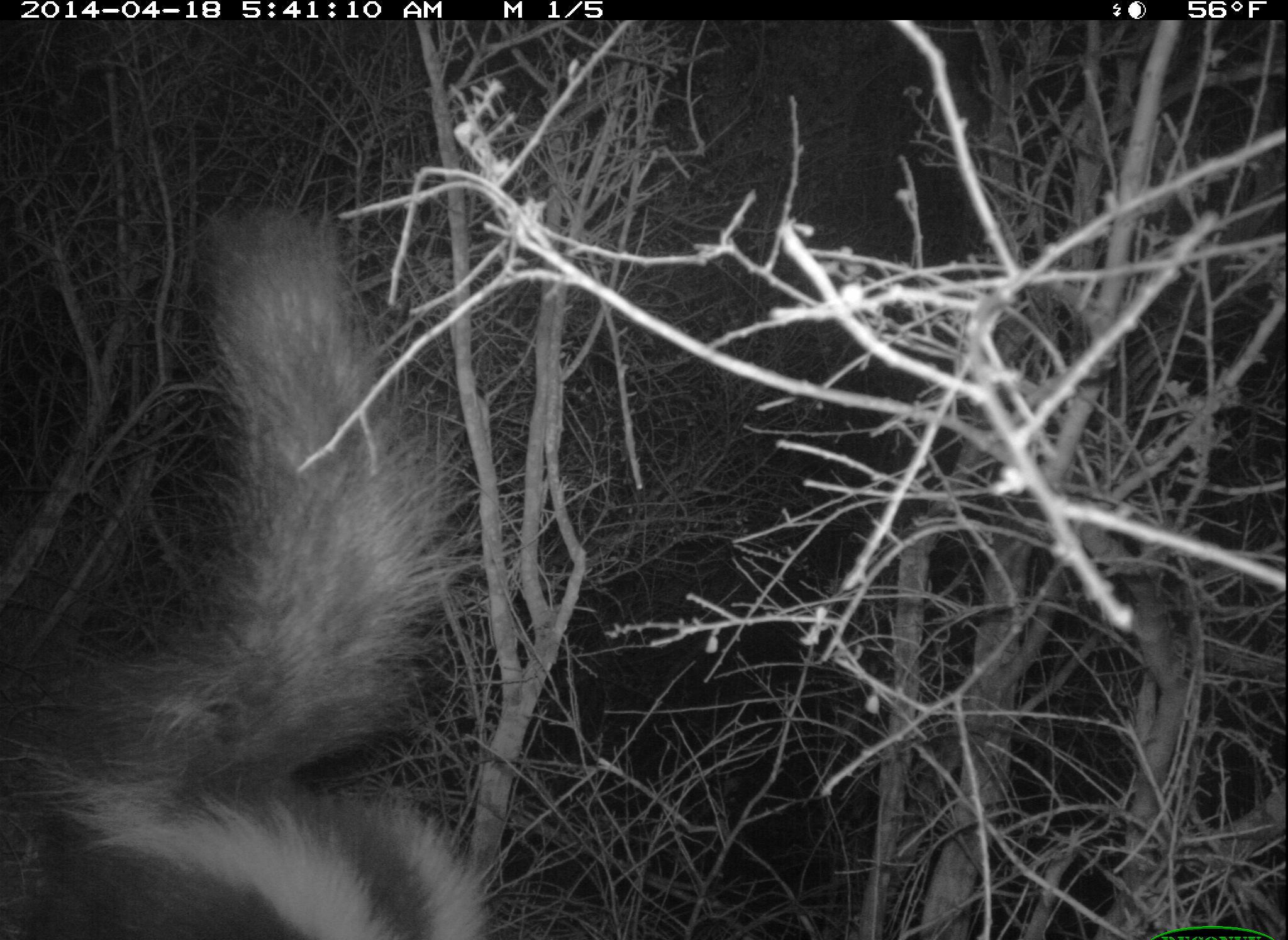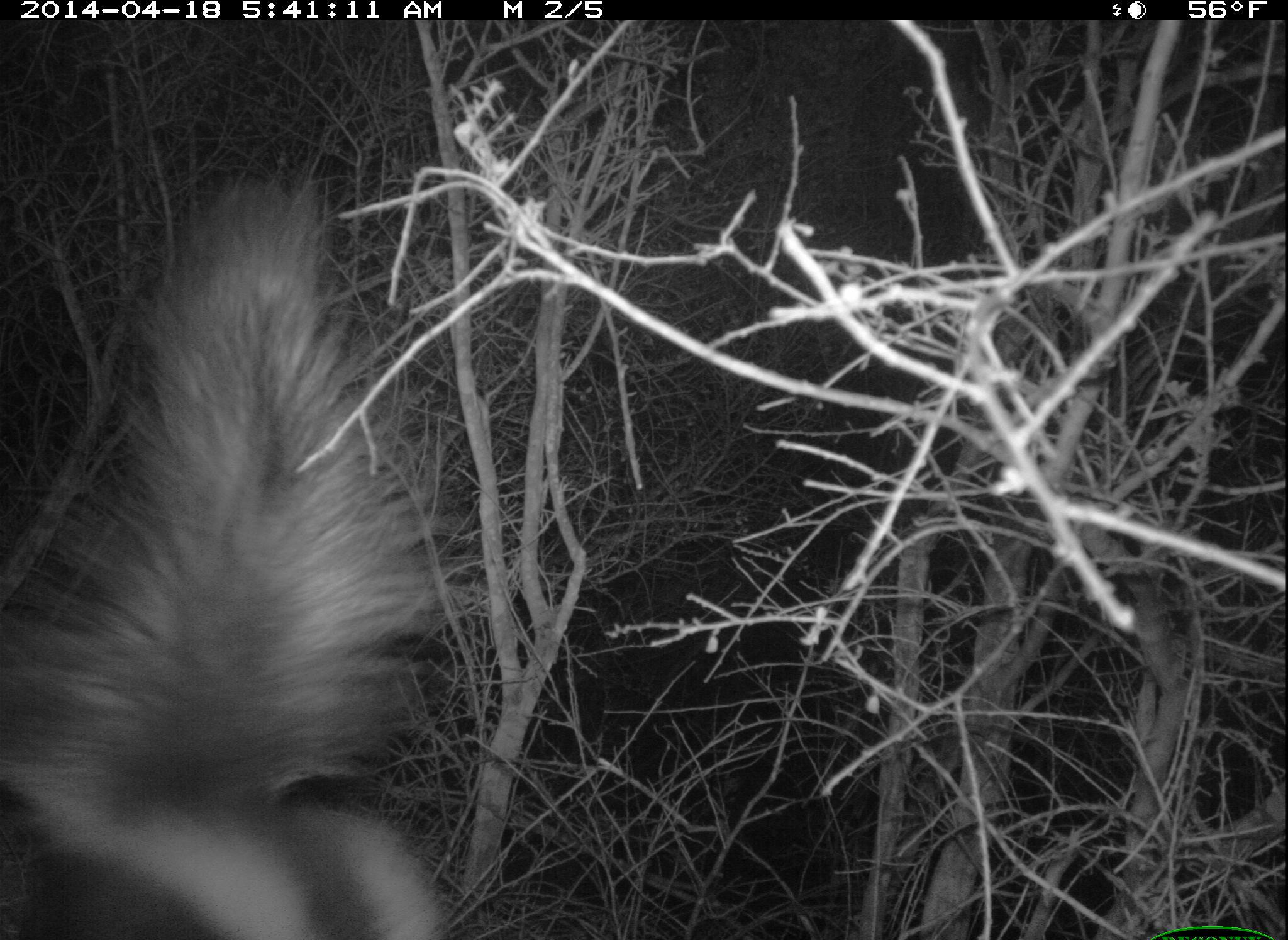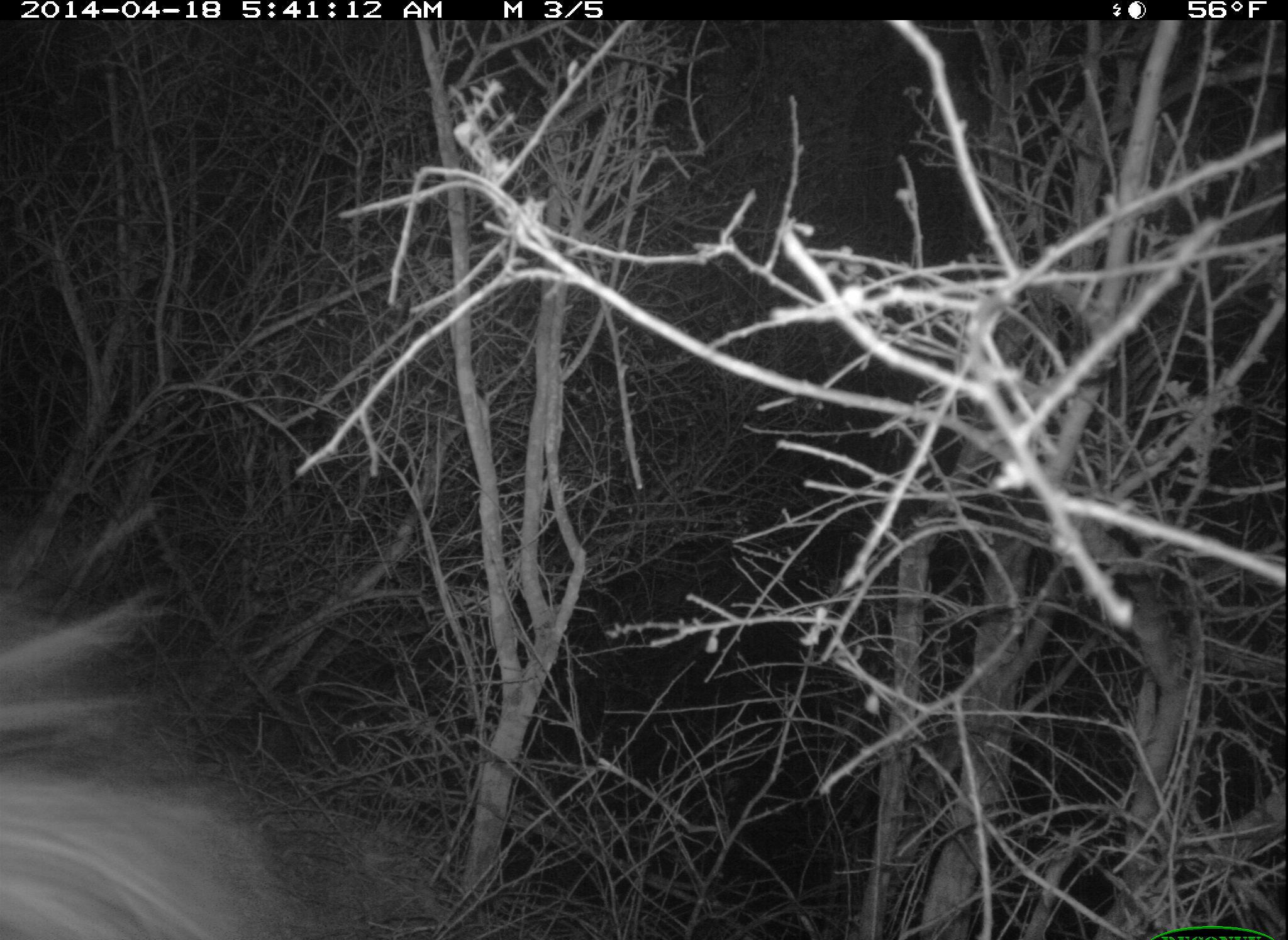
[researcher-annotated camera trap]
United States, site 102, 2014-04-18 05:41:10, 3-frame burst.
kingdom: Animalia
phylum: Chordata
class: Mammalia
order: Carnivora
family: Mephitidae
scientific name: Mephitidae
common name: skunk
Skunk (Mephitidae).